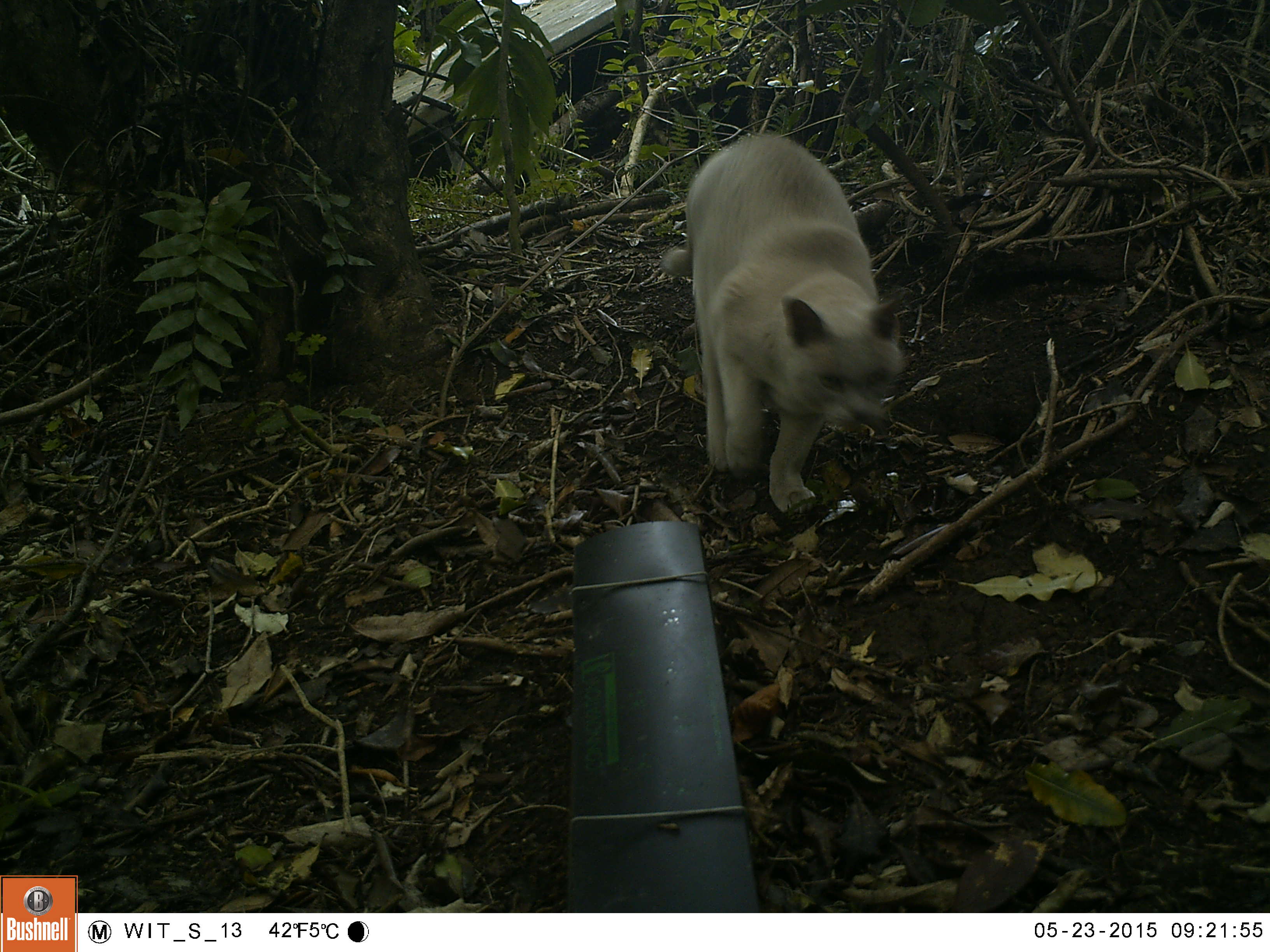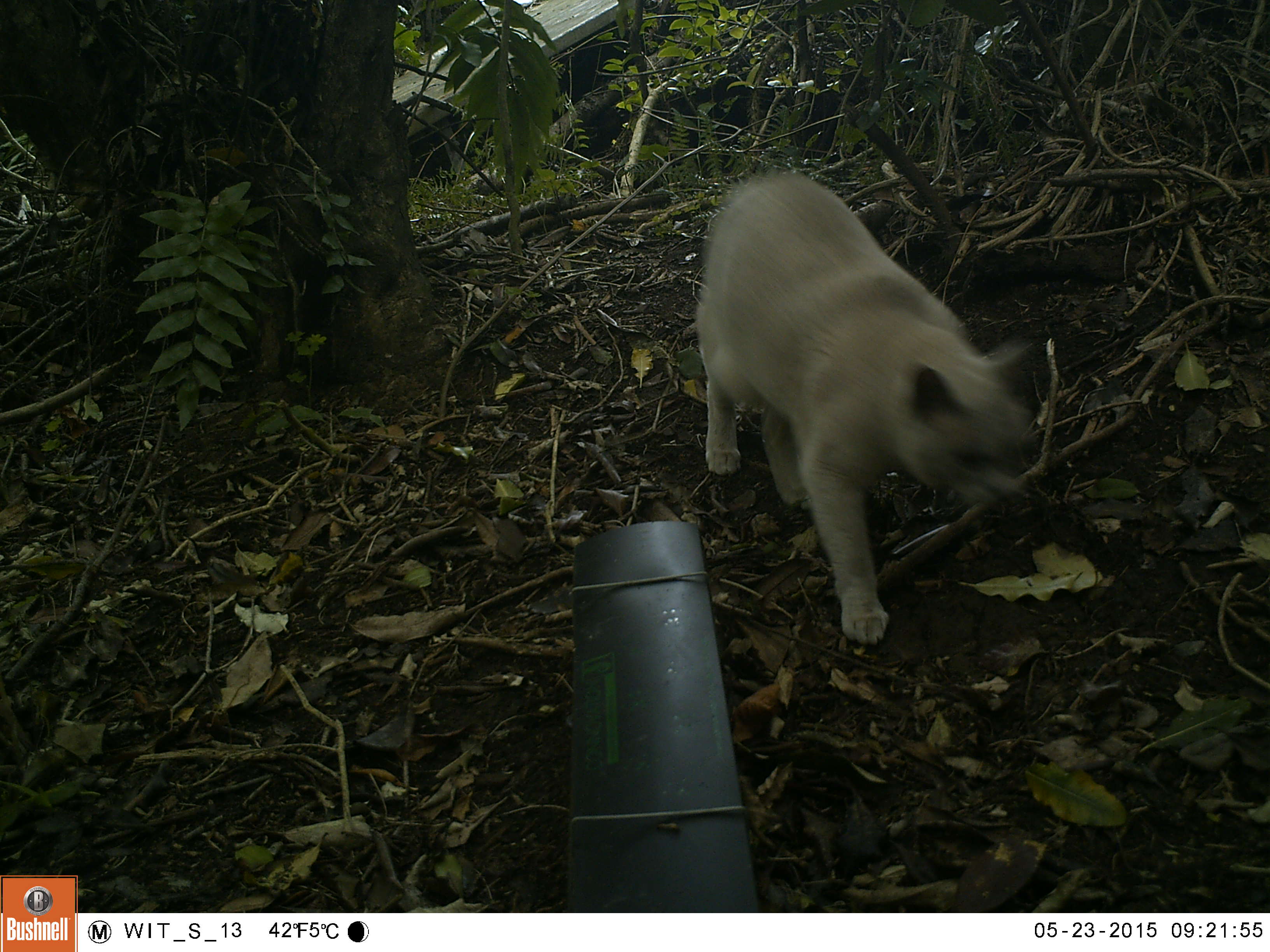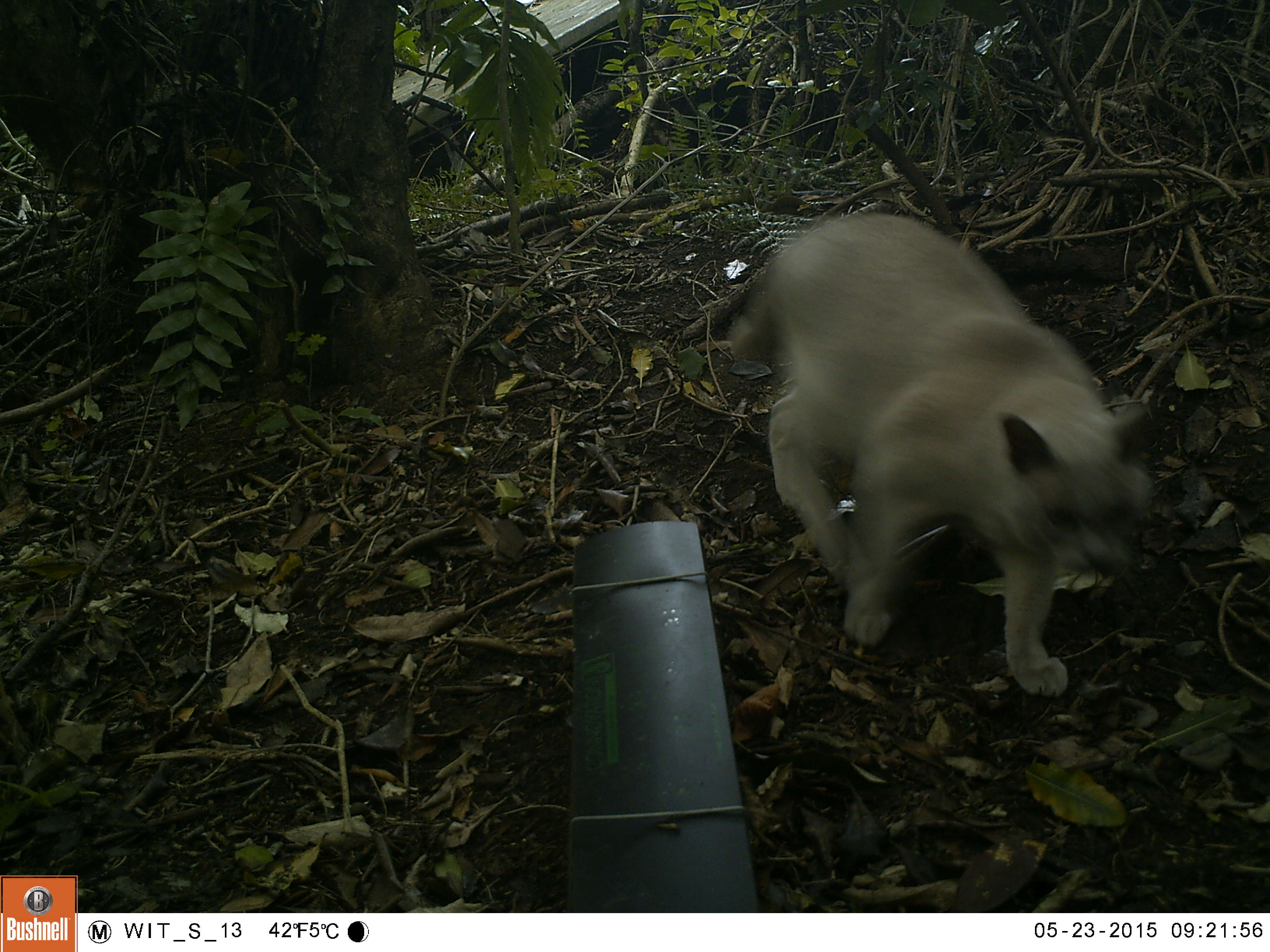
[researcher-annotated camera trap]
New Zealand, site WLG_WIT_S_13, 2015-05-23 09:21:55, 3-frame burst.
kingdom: Animalia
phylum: Chordata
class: Mammalia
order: Carnivora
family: Felidae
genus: Felis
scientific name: Felis catus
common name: domestic cat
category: cat